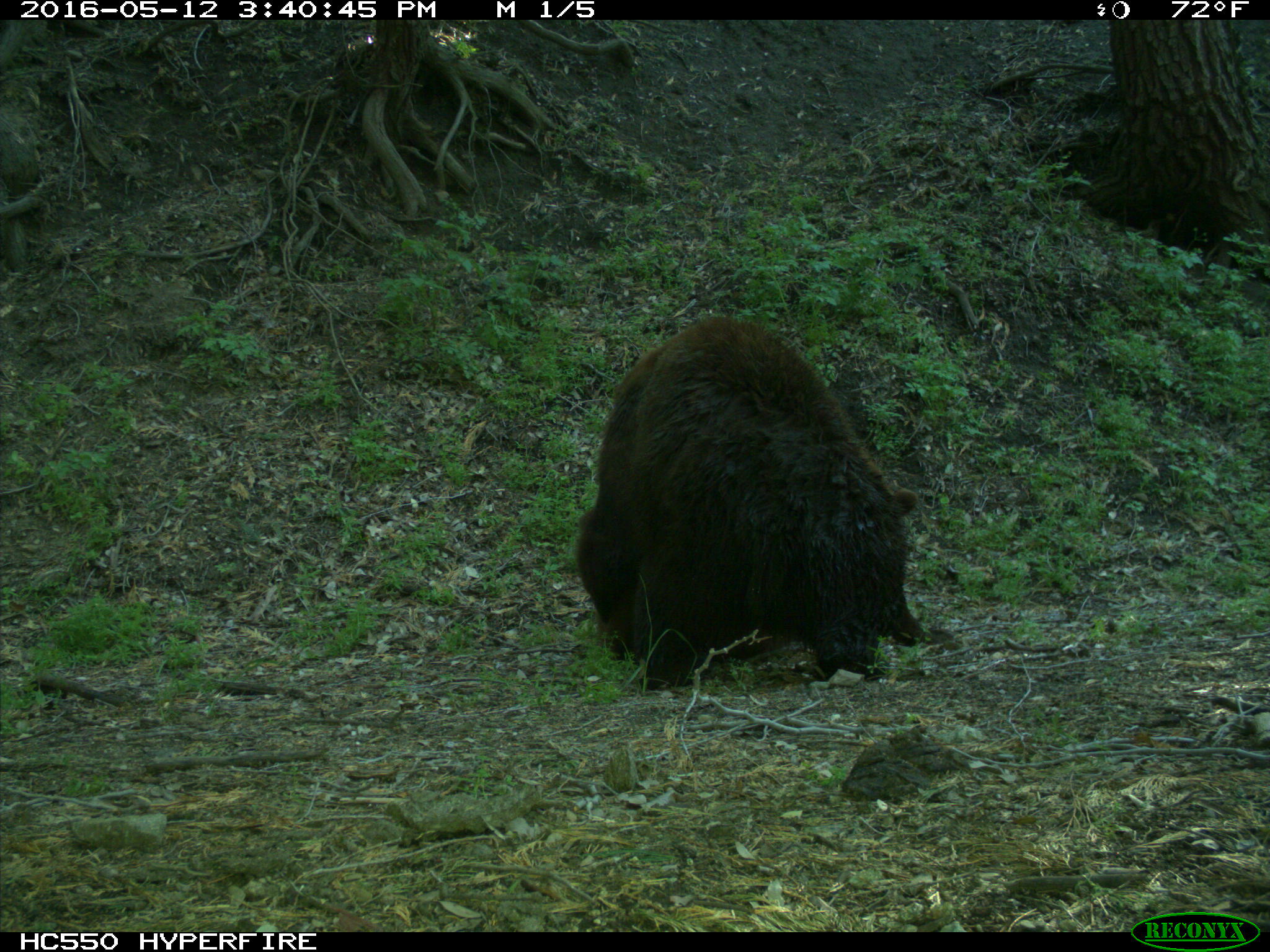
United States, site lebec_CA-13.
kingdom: Animalia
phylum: Chordata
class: Mammalia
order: Carnivora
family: Ursidae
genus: Ursus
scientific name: Ursus americanus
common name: american black bear